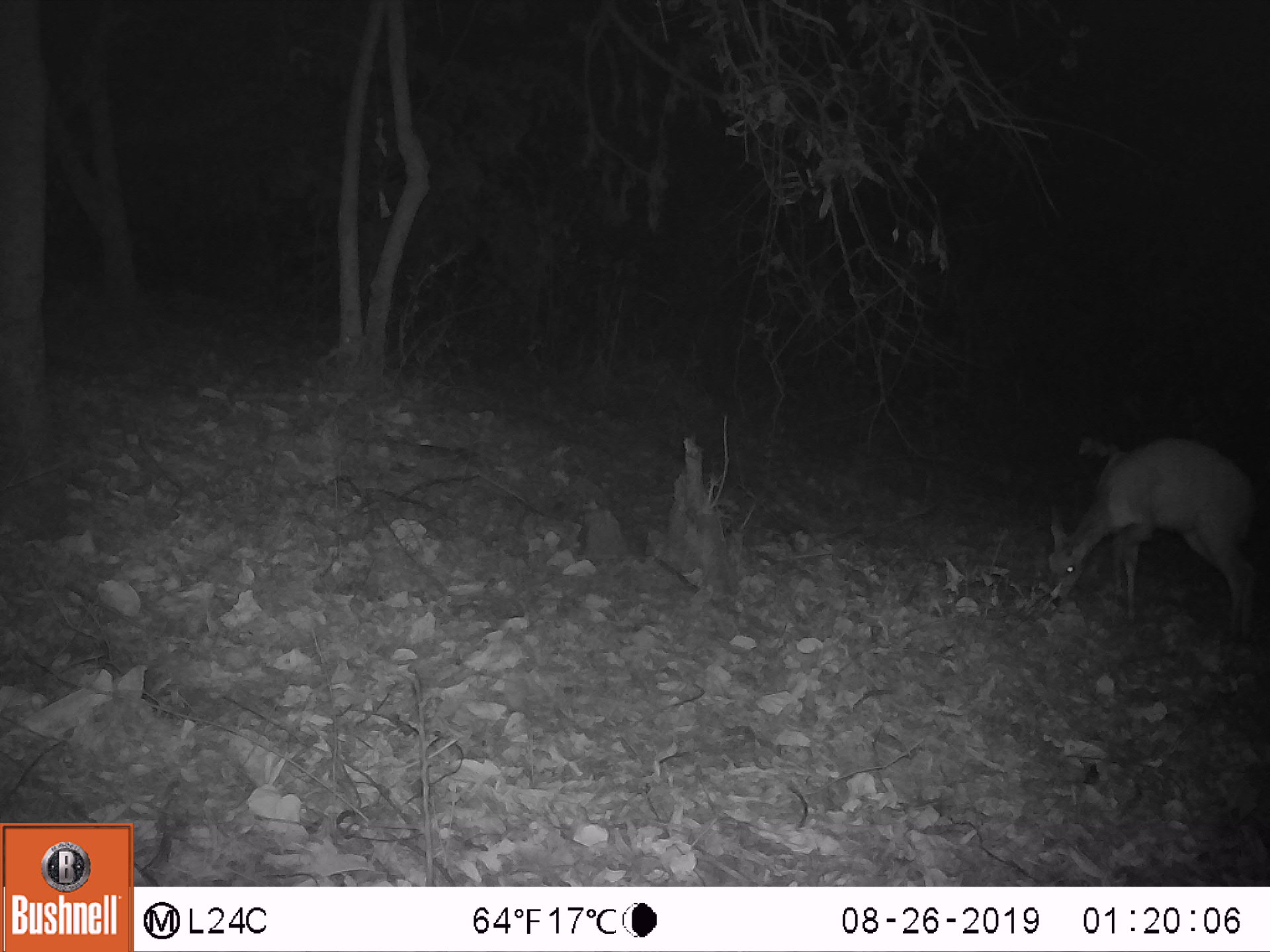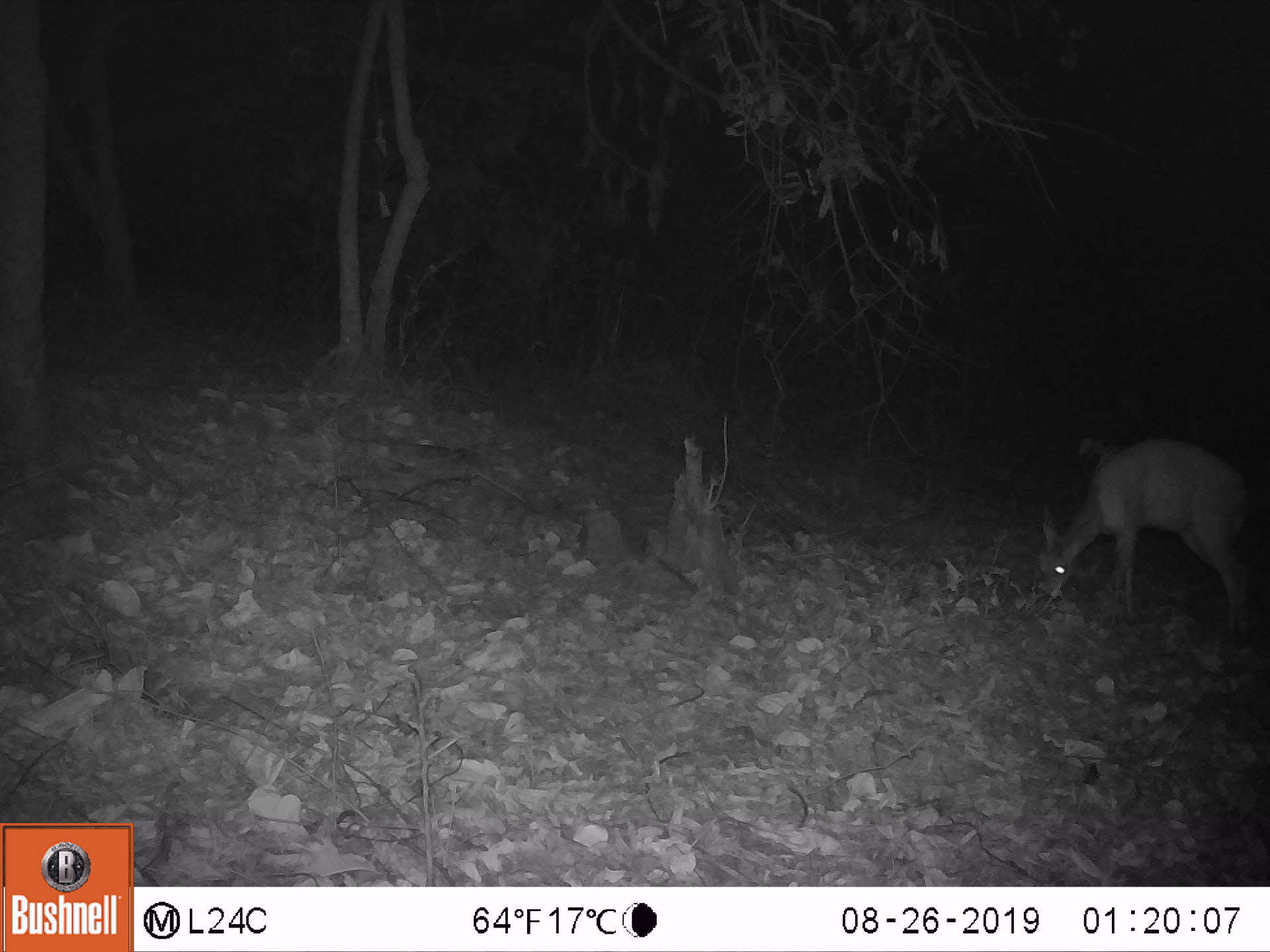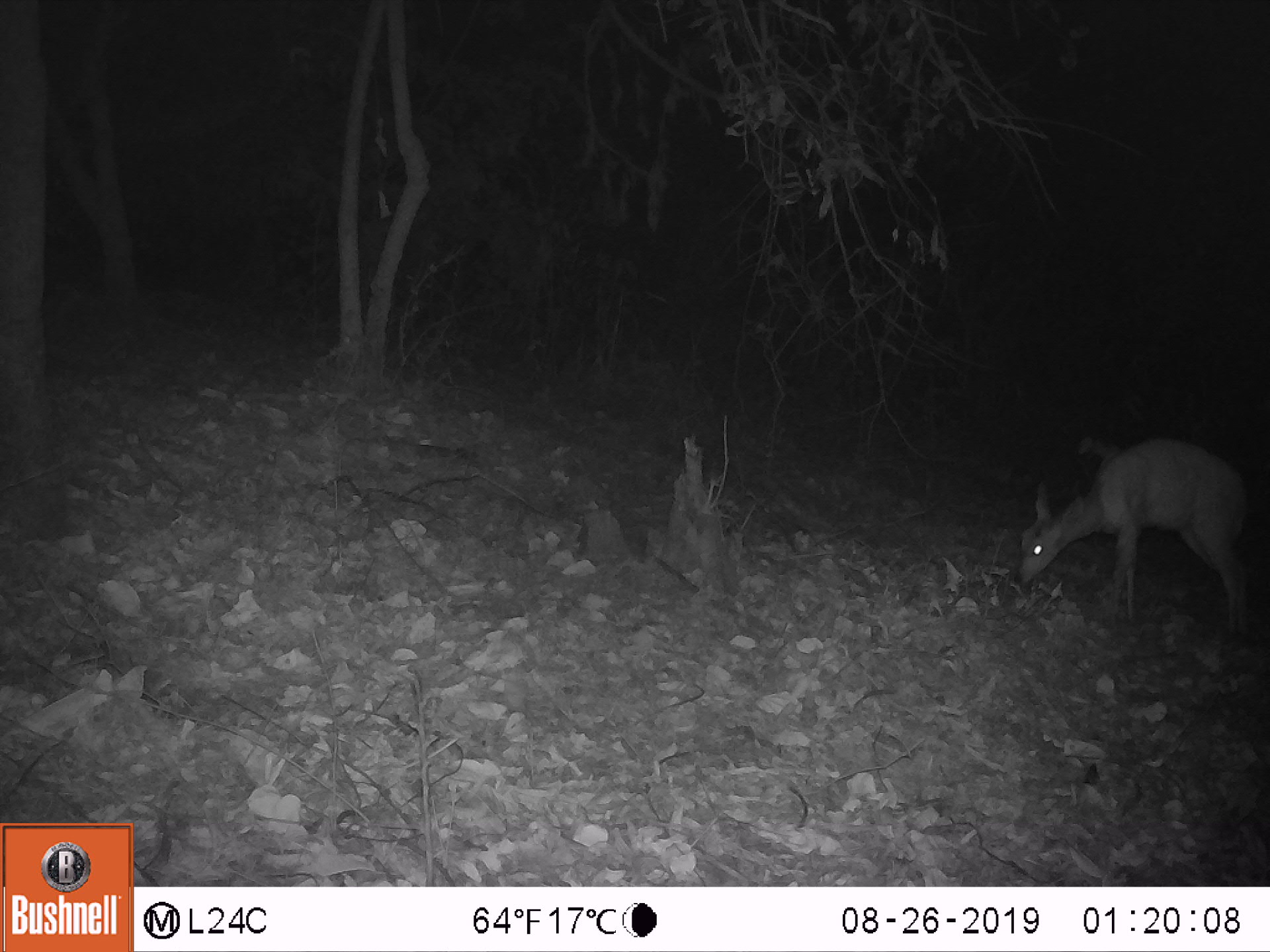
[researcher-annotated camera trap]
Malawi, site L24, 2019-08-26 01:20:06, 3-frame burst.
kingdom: Animalia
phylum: Chordata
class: Mammalia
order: Artiodactyla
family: Bovidae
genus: Tragelaphus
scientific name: Tragelaphus sylvaticus sylvaticus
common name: cape bushbuck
Cape bushbuck (Tragelaphus sylvaticus sylvaticus), count 1.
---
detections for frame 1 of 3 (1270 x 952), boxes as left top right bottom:
cape bushbuck: 1040 433 1265 635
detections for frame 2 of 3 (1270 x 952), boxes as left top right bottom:
cape bushbuck: 1035 436 1255 644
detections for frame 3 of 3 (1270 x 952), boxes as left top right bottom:
cape bushbuck: 1003 435 1253 652